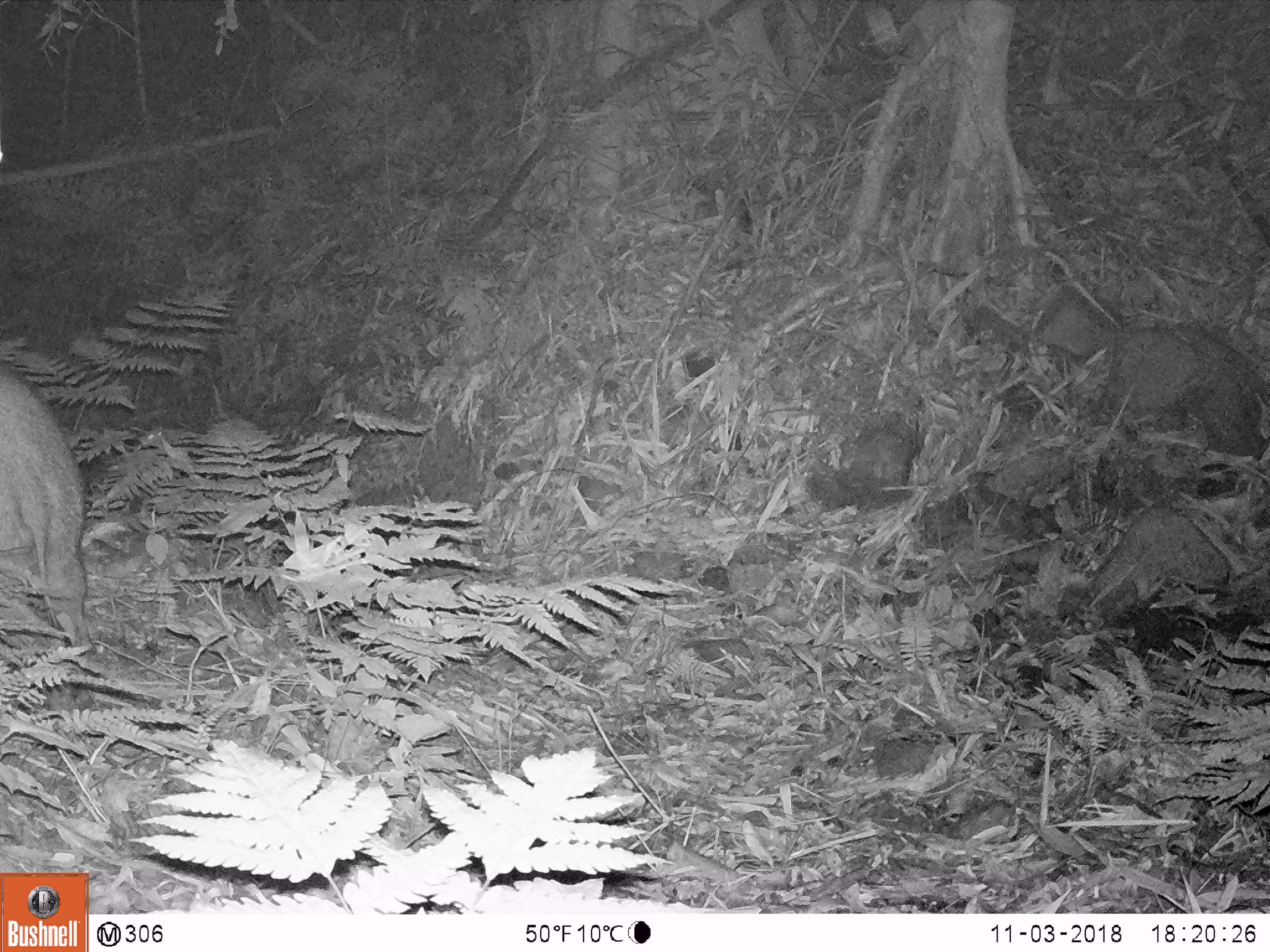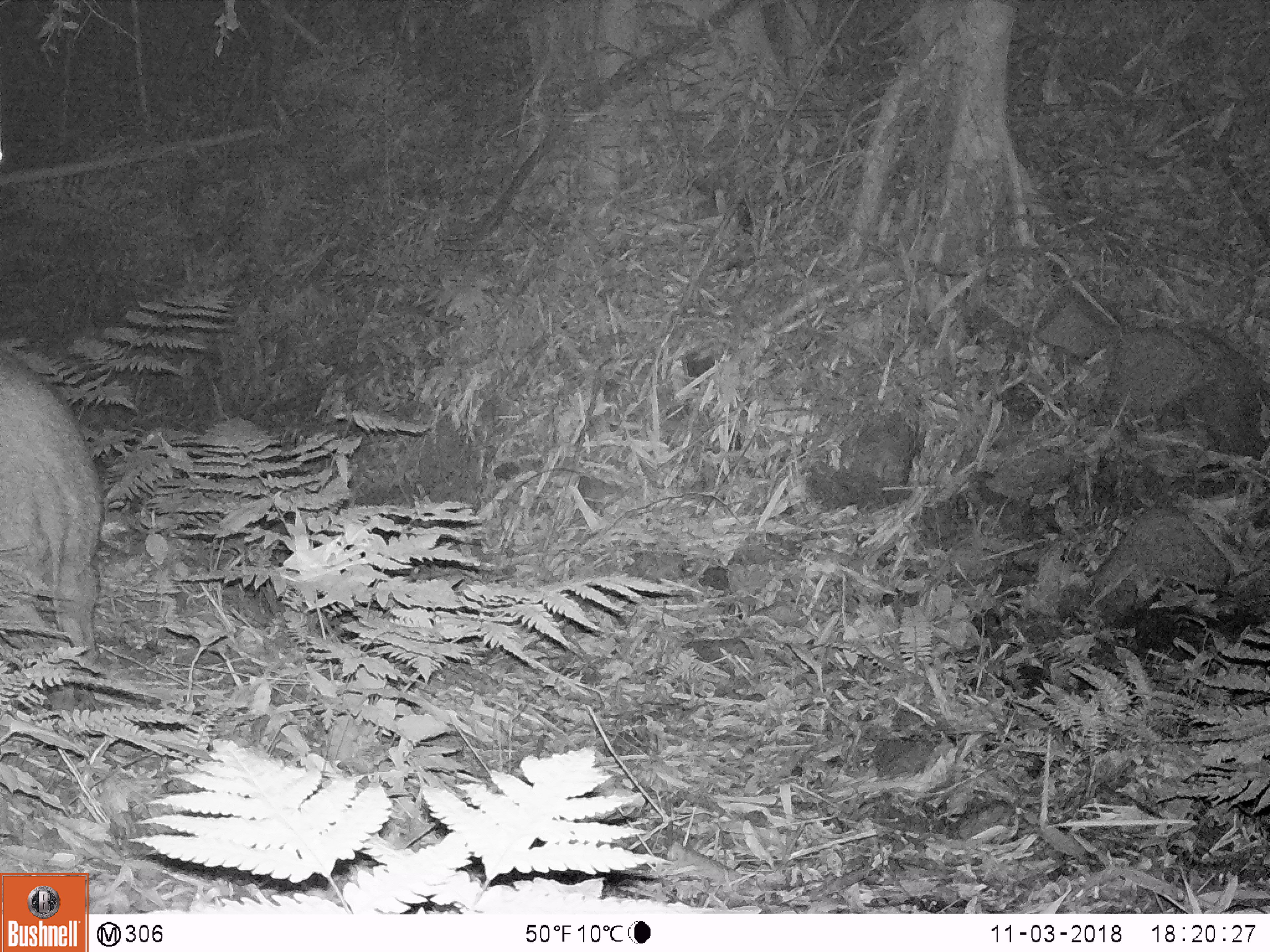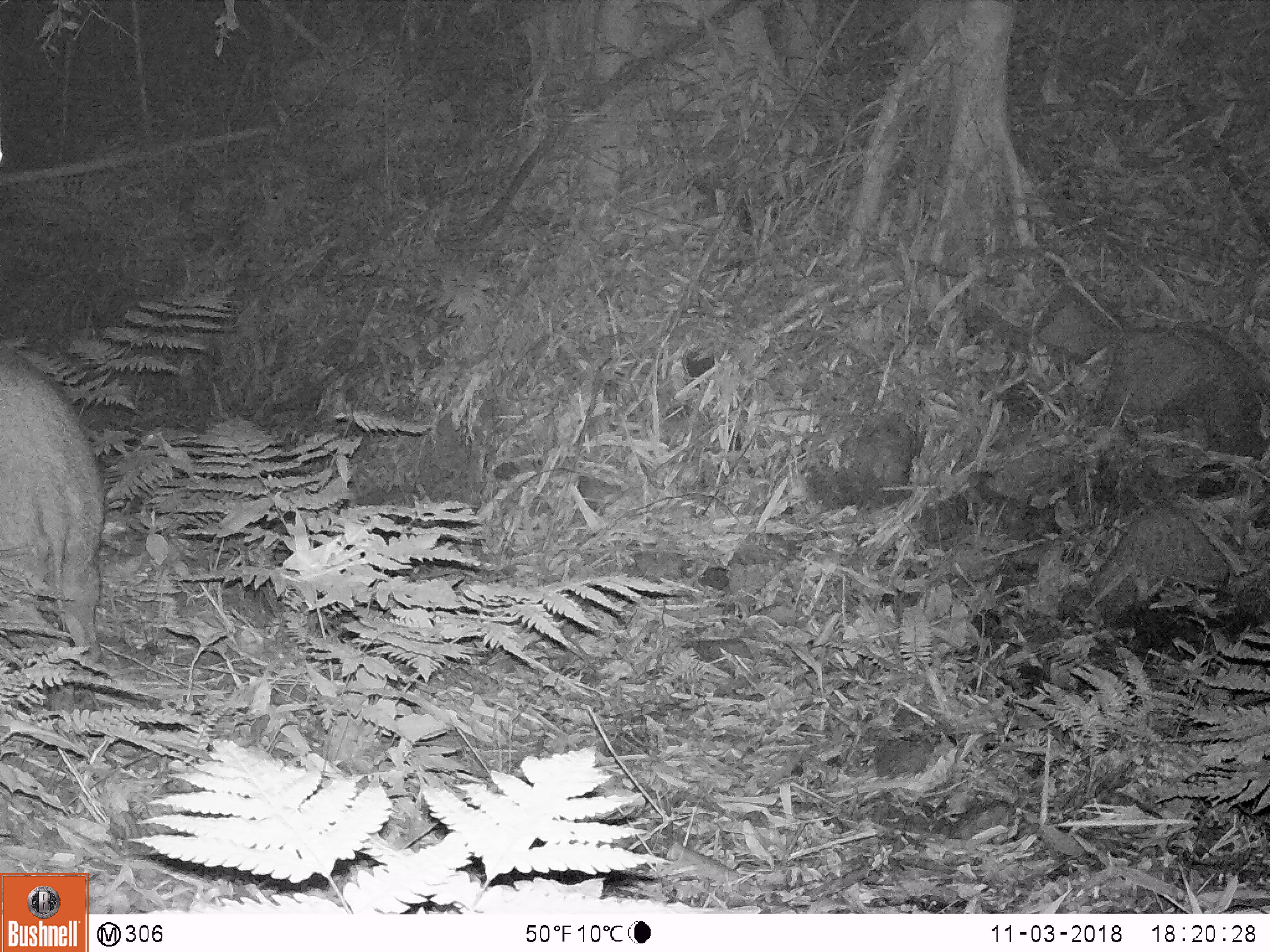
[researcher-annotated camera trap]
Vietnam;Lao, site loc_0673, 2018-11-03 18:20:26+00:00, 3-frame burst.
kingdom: Animalia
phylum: Chordata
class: Mammalia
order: Artiodactyla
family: Suidae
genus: Sus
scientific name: Sus scrofa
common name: eurasian wild pig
Eurasian wild pig (Sus scrofa). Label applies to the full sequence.